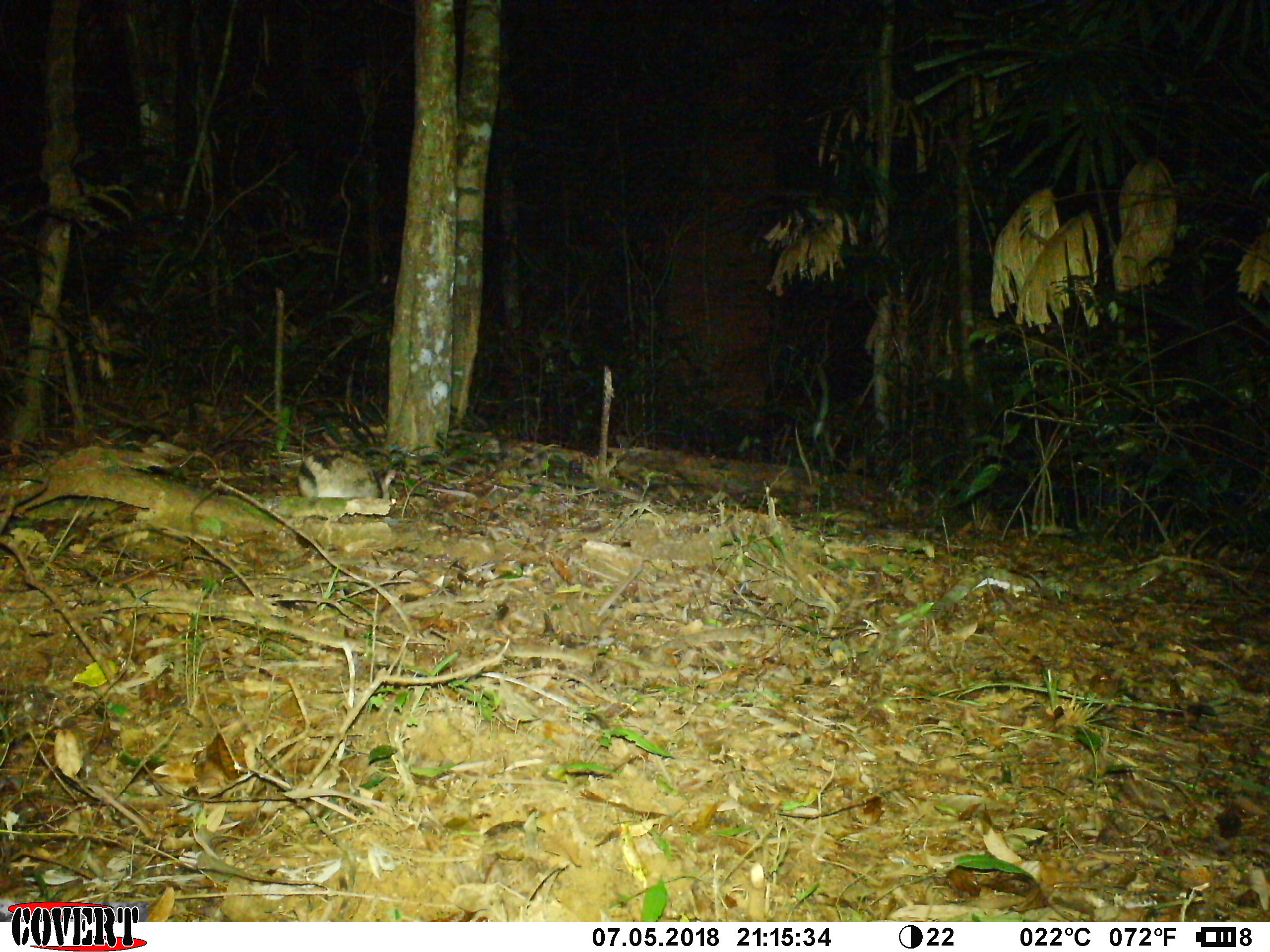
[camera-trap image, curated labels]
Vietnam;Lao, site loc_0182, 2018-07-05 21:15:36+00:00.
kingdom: Animalia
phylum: Chordata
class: Mammalia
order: Lagomorpha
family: Leporidae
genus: Nesolagus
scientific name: Nesolagus timminsi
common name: annamite striped rabbit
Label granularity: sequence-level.